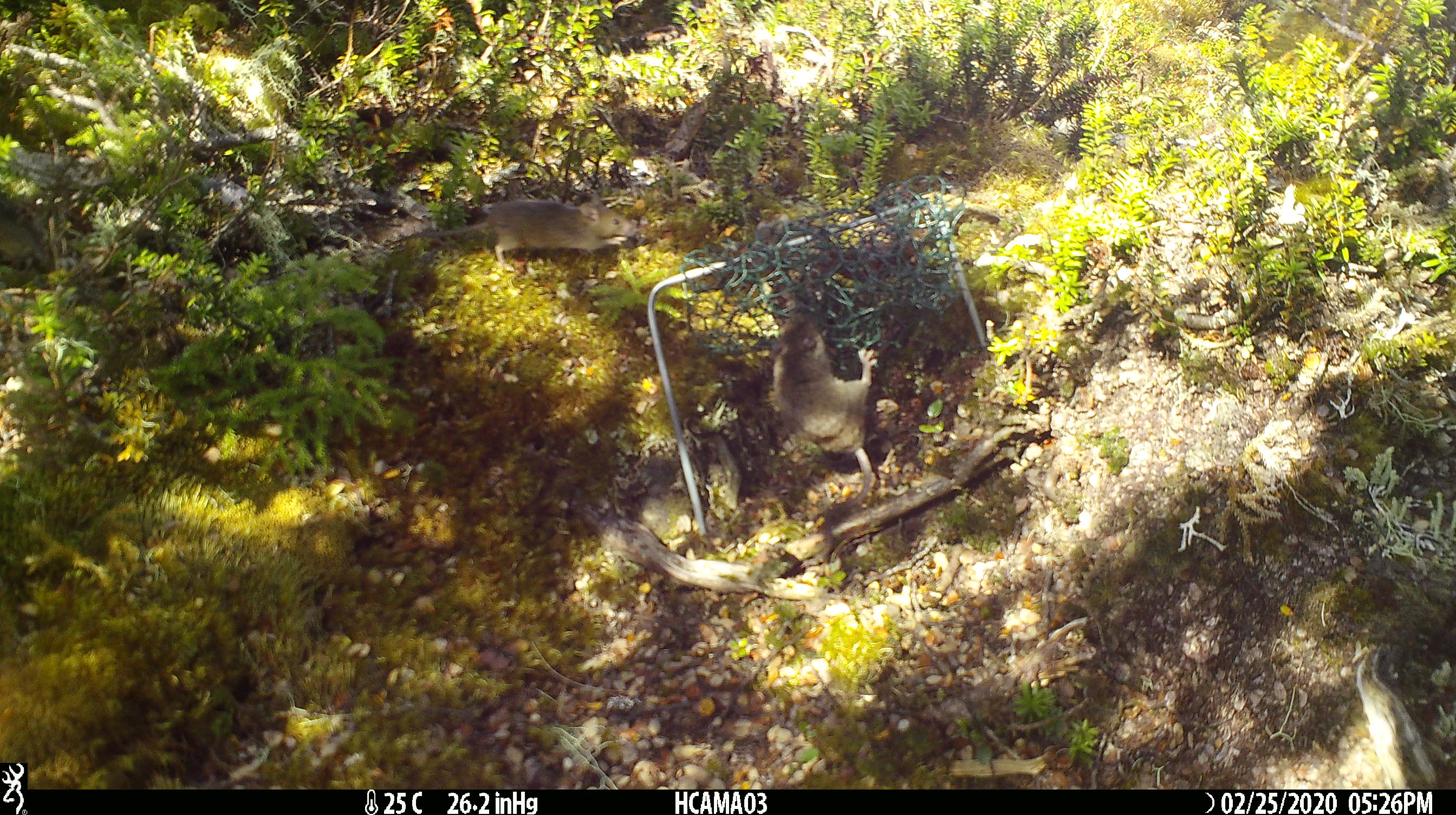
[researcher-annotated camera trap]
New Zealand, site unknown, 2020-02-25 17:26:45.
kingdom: Animalia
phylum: Chordata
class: Mammalia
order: Rodentia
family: Muridae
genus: Mus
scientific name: Mus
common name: mouse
Mouse (Mus).